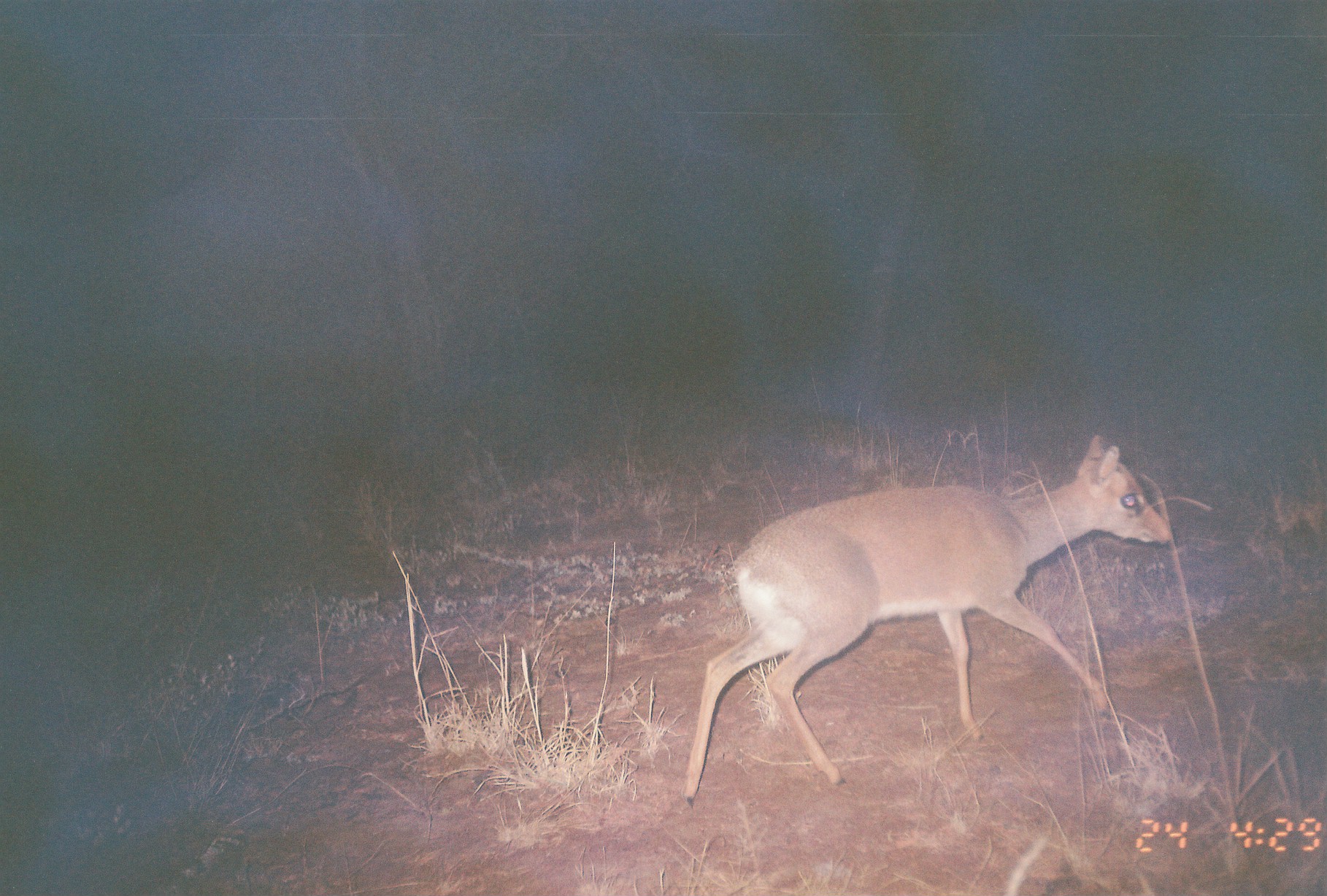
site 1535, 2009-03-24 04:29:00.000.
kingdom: Animalia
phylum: Chordata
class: Mammalia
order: Artiodactyla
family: Bovidae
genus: Madoqua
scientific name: Madoqua guentheri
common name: günther's dik-dik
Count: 1.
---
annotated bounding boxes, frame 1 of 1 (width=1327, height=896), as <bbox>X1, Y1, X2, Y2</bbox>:
madoqua guentheri: <bbox>683, 432, 1173, 810</bbox>